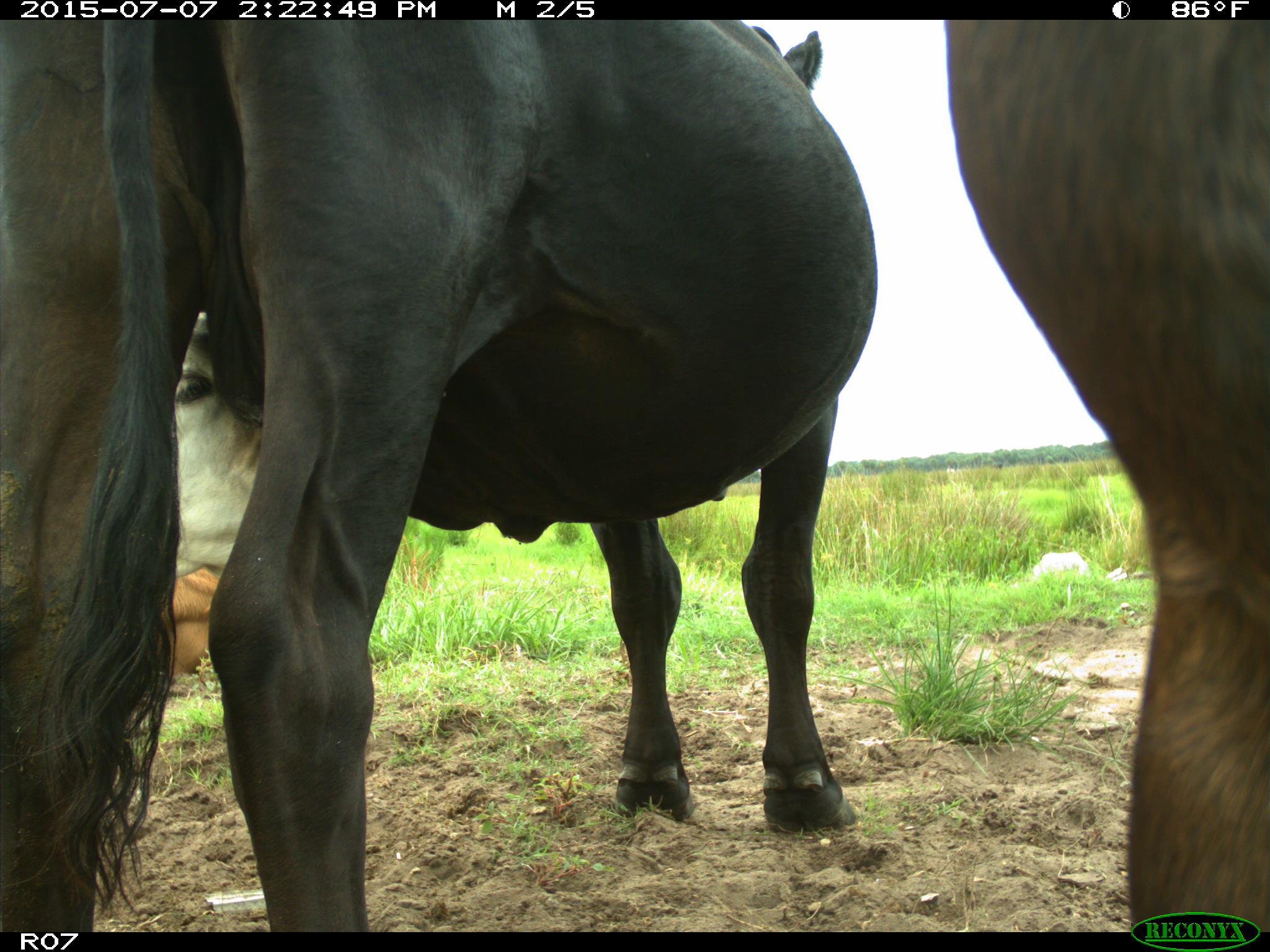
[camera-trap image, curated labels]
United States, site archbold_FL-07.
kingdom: Animalia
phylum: Chordata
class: Mammalia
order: Artiodactyla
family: Bovidae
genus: Bos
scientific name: Bos taurus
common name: domestic cow